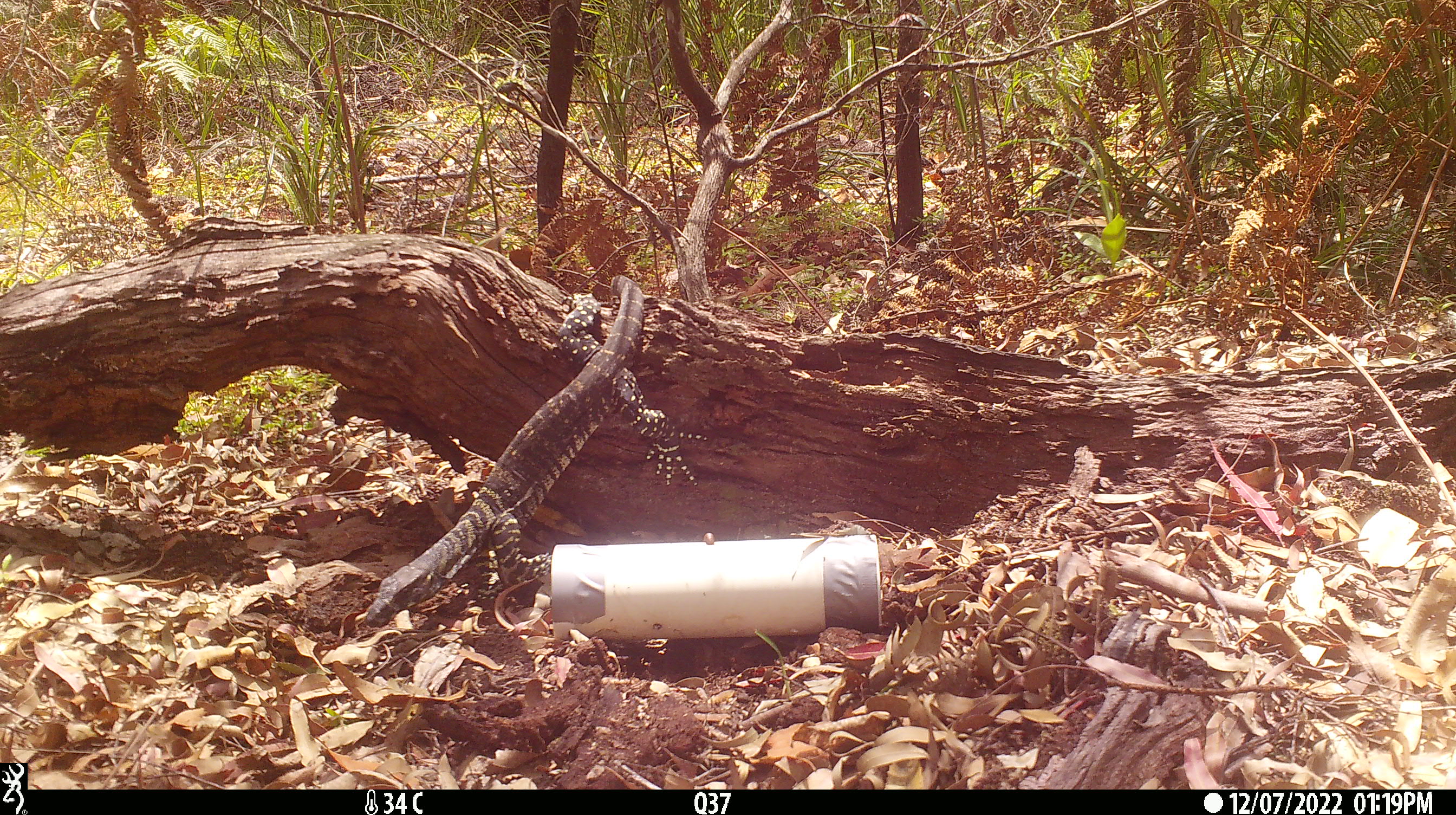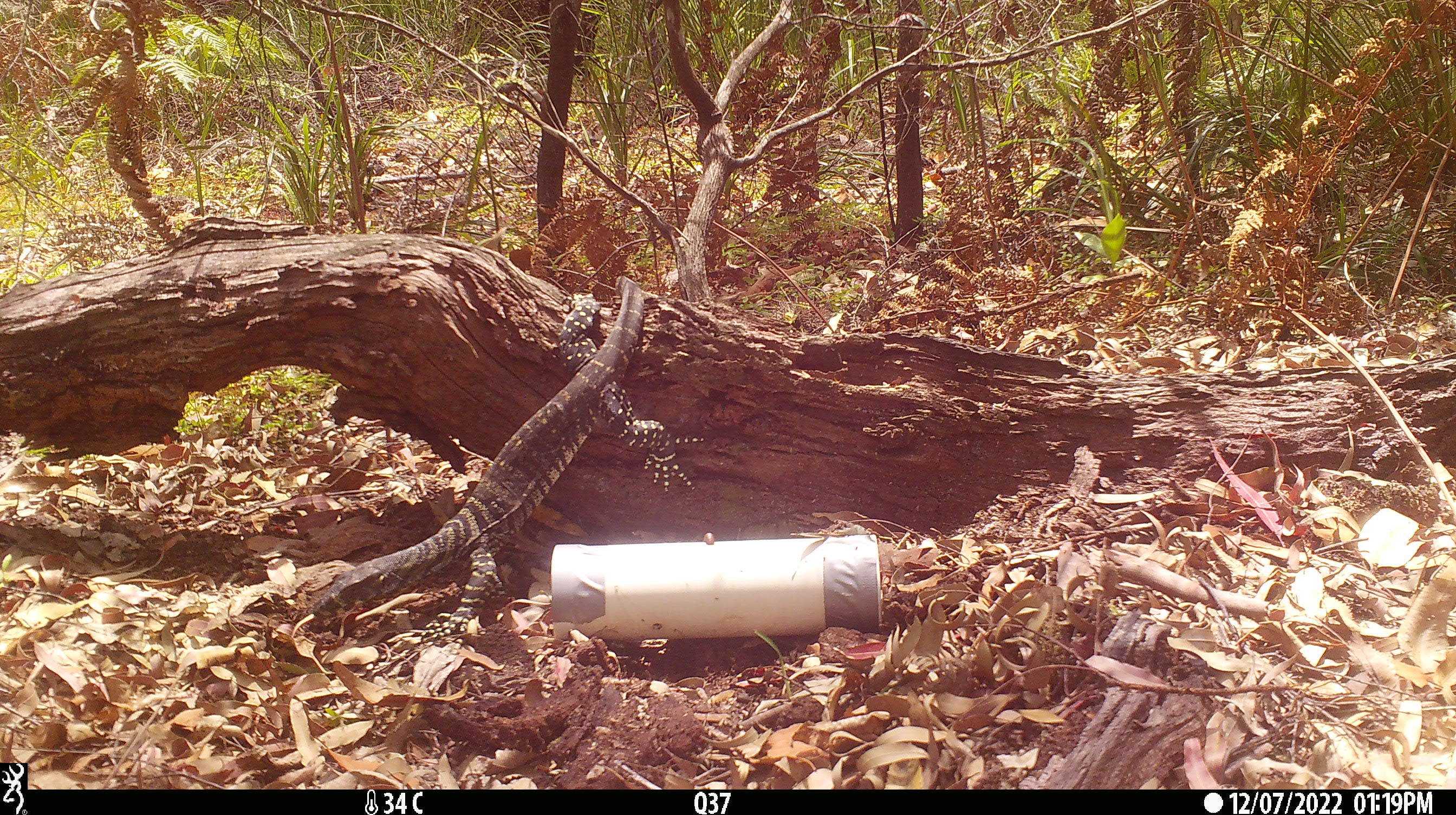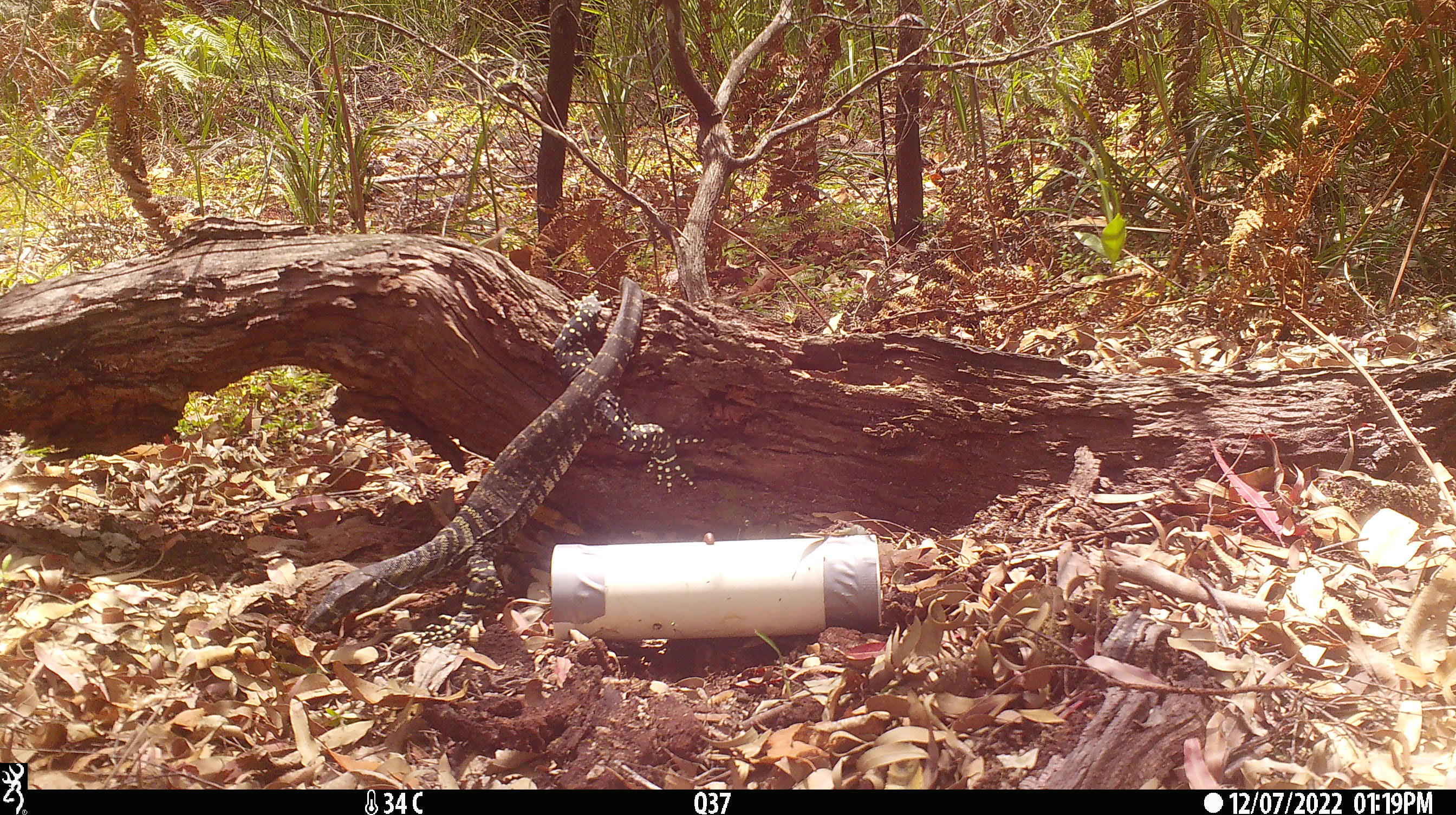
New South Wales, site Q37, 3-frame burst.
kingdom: Animalia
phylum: Chordata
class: Reptilia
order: Squamata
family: Varanidae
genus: Varanus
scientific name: Varanus varius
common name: lace monitor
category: goanna